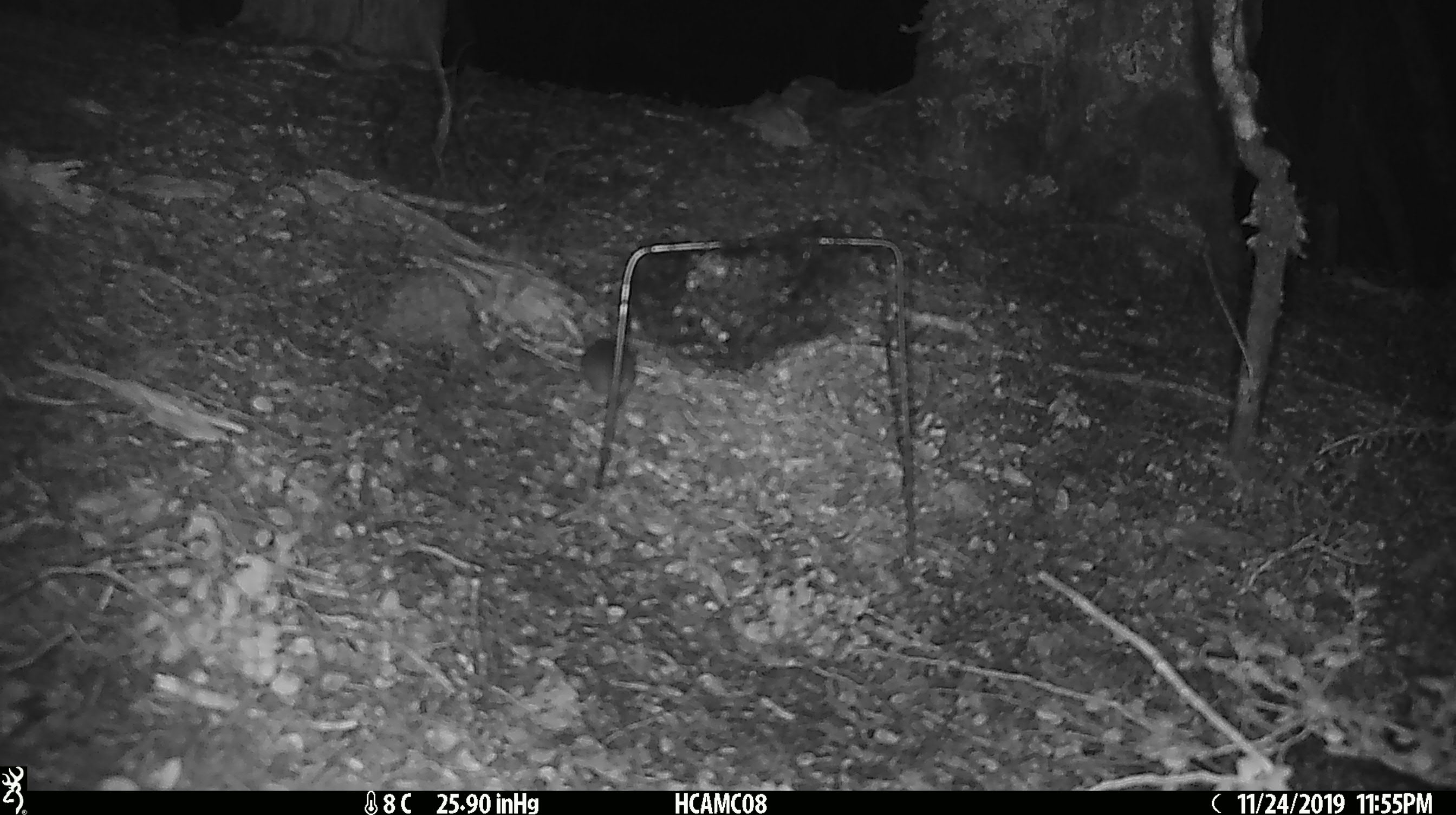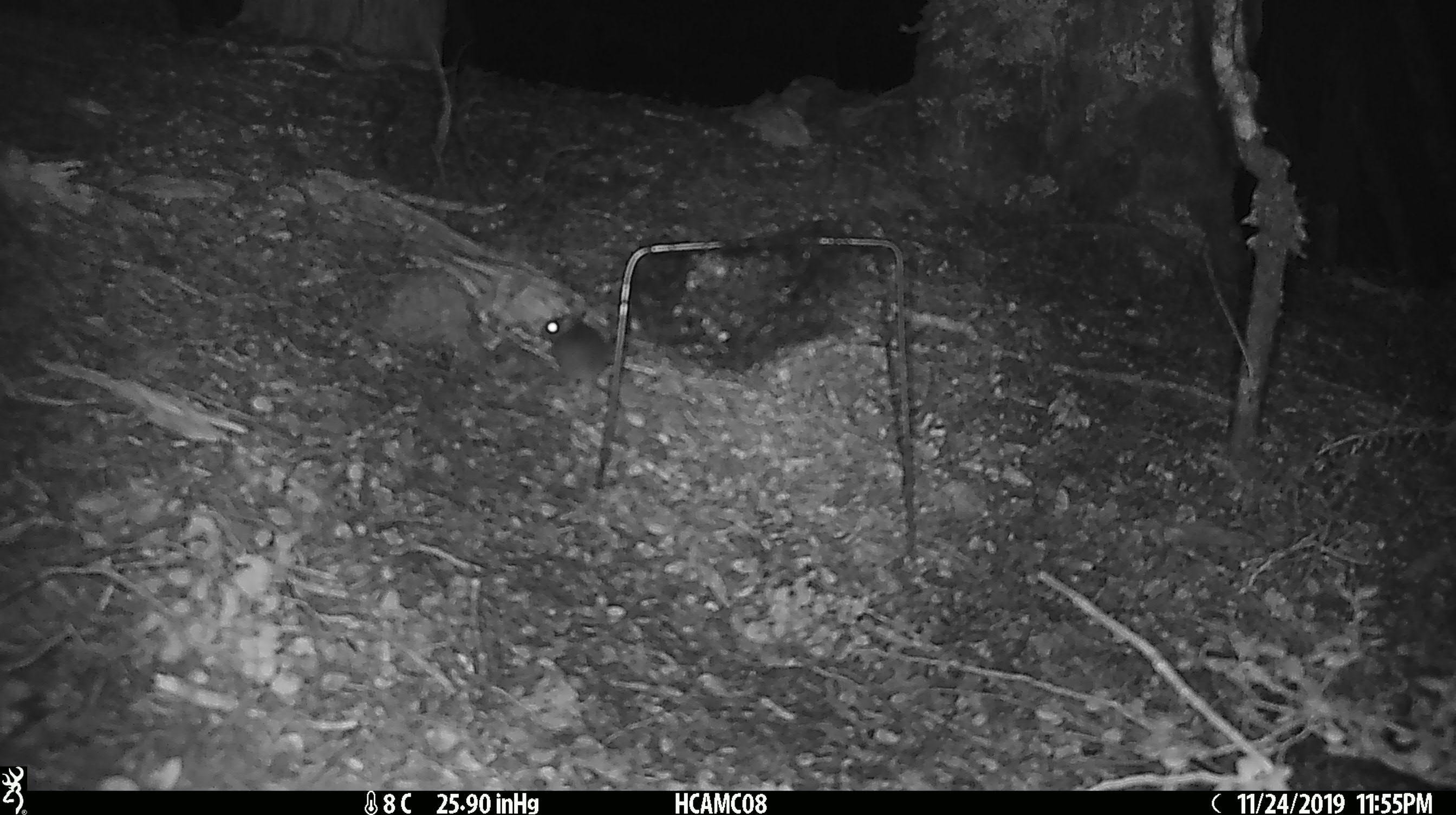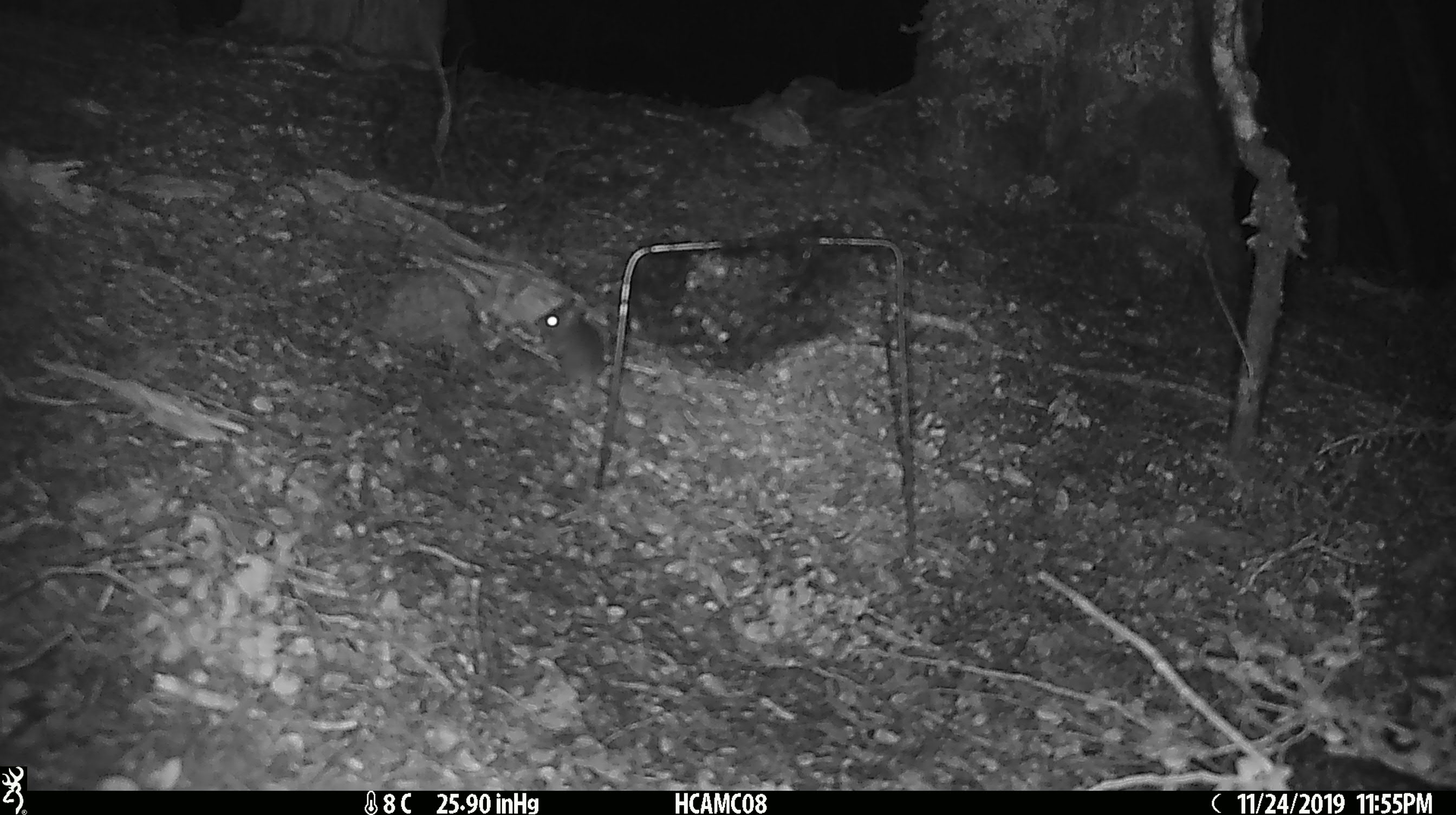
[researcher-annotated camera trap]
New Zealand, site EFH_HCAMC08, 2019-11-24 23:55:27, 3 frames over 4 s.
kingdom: Animalia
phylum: Chordata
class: Mammalia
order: Rodentia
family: Muridae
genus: Mus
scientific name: Mus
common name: mouse